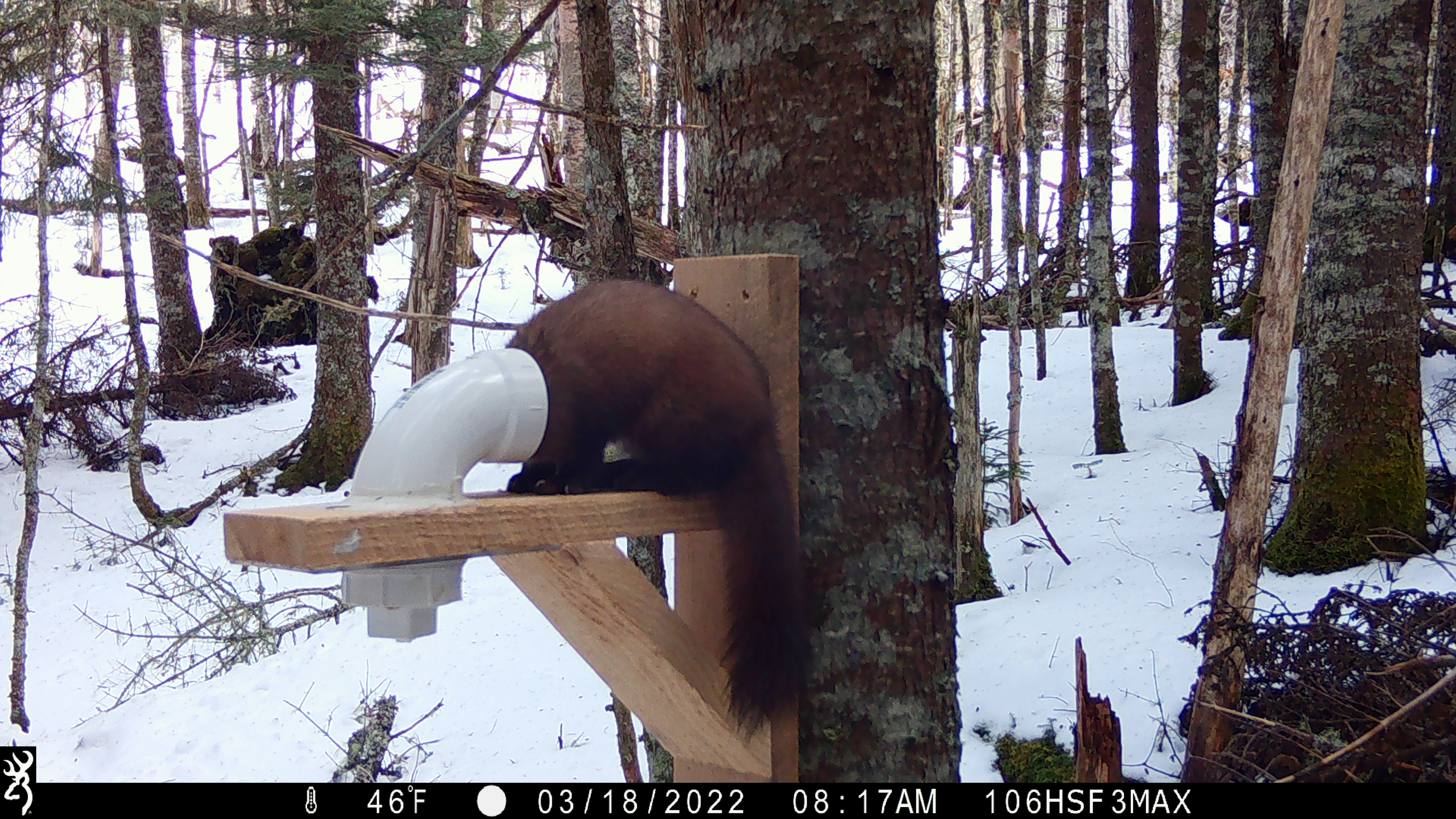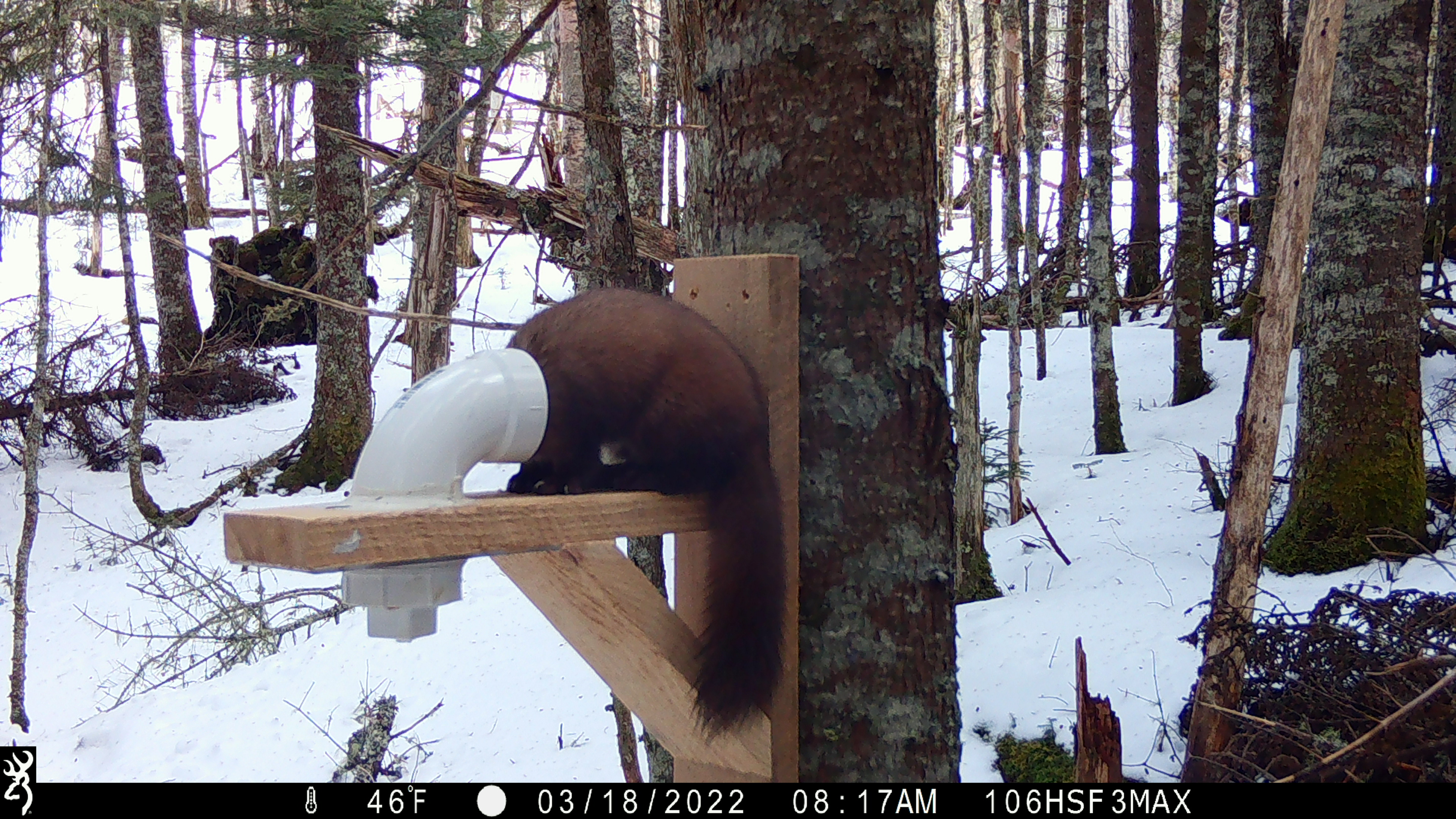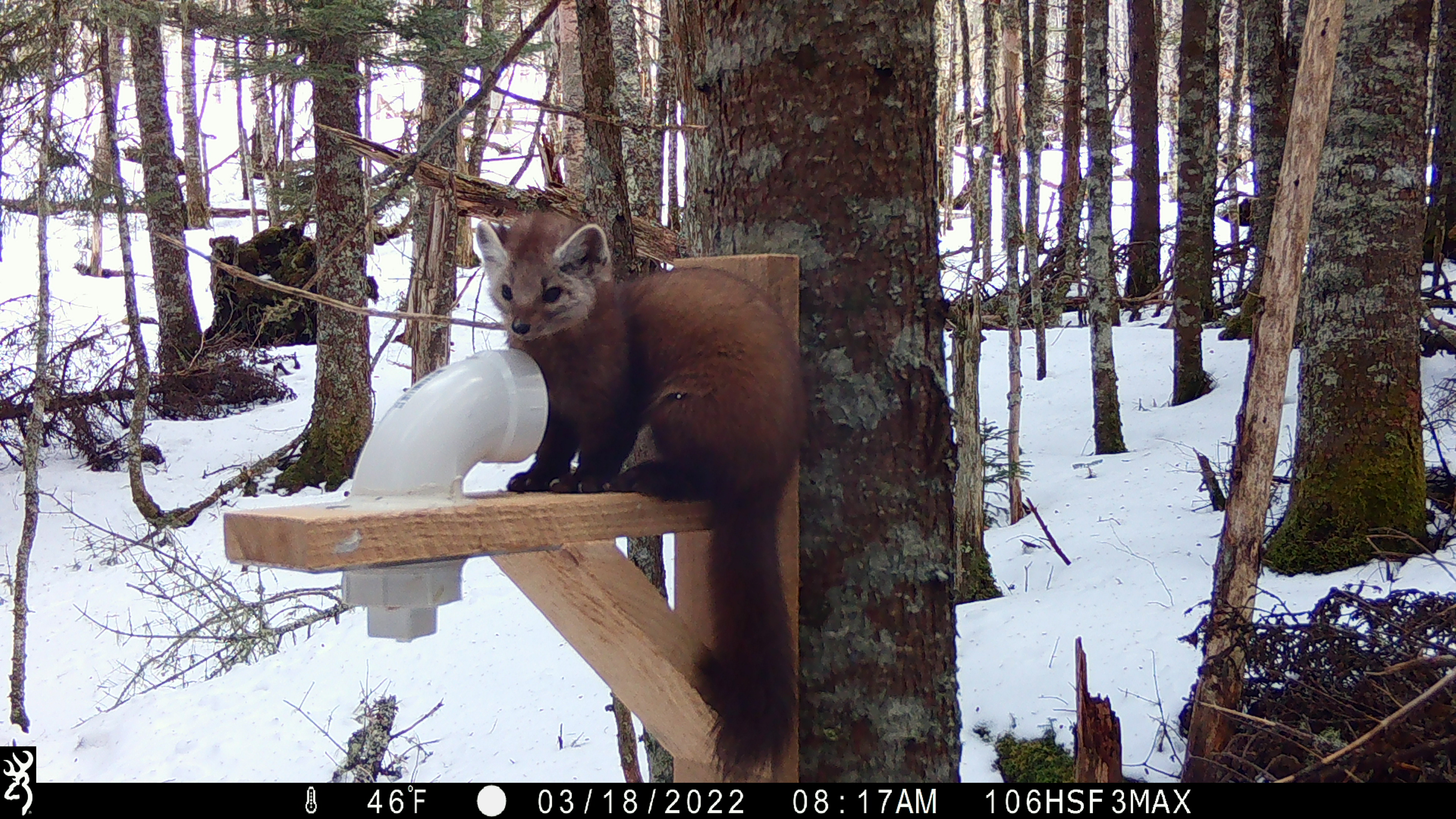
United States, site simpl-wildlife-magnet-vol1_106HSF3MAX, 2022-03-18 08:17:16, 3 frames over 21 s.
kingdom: Animalia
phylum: Chordata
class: Mammalia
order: Carnivora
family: Mustelidae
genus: Martes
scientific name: Martes americana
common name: american marten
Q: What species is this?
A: American marten (Martes americana).